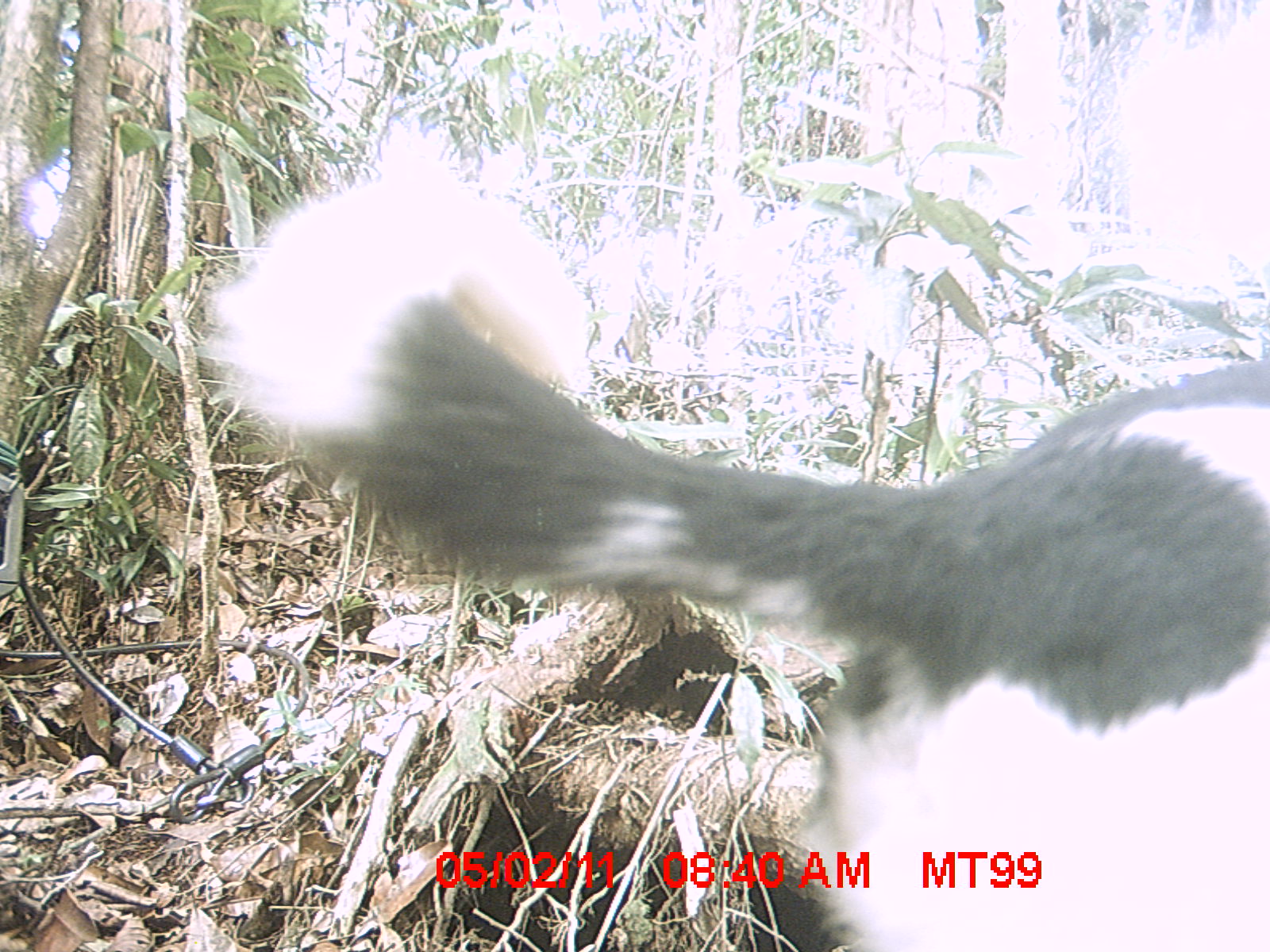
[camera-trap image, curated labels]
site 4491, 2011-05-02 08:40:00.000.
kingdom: Animalia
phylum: Chordata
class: Mammalia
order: Carnivora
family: Canidae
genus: Canis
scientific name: Canis familiaris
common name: domestic dog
Canis familiaris (domestic dog), count 2.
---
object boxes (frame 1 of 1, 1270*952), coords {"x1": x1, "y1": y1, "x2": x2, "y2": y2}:
canis familiaris: {"x1": 199, "y1": 149, "x2": 1270, "y2": 952}